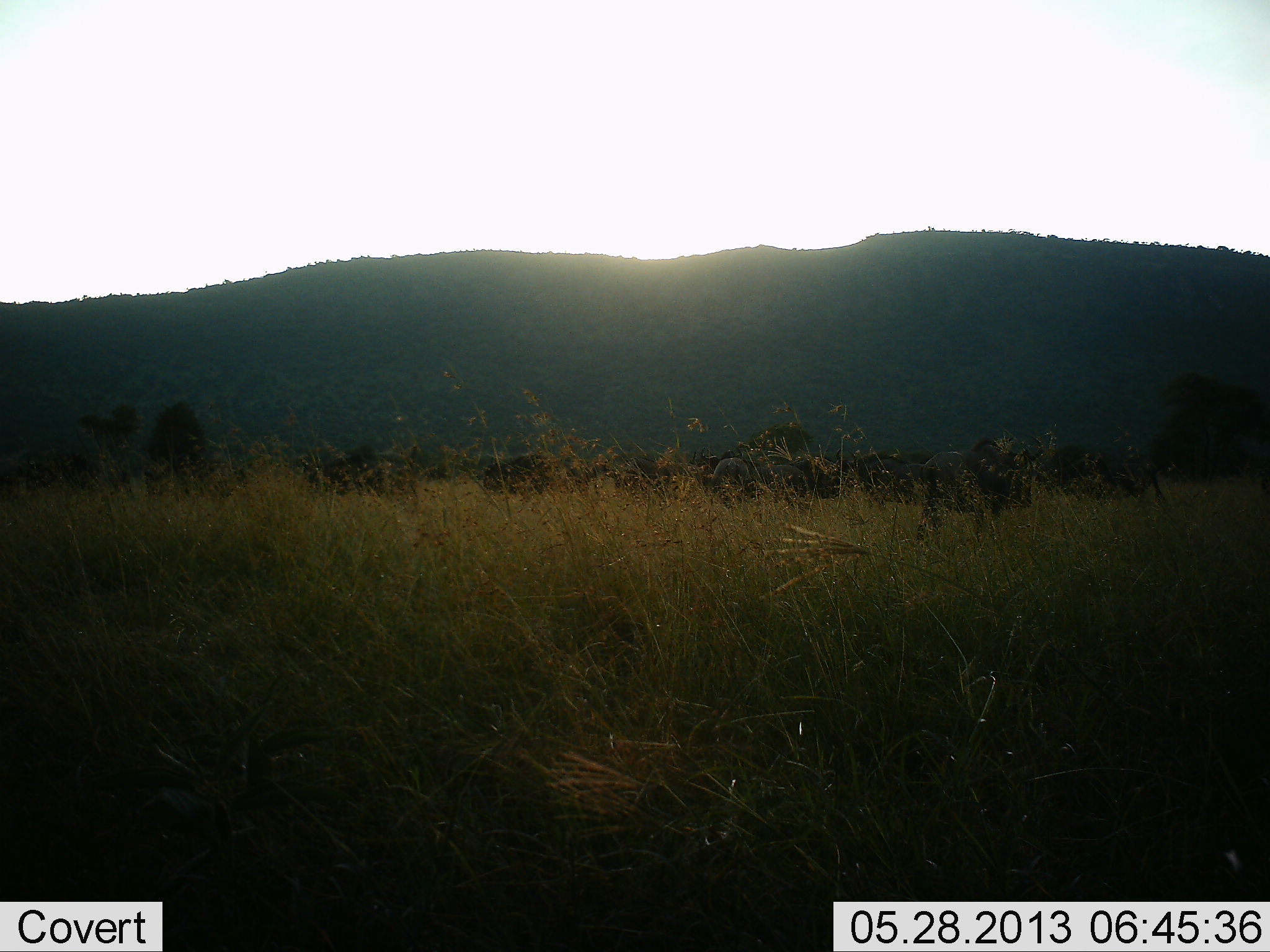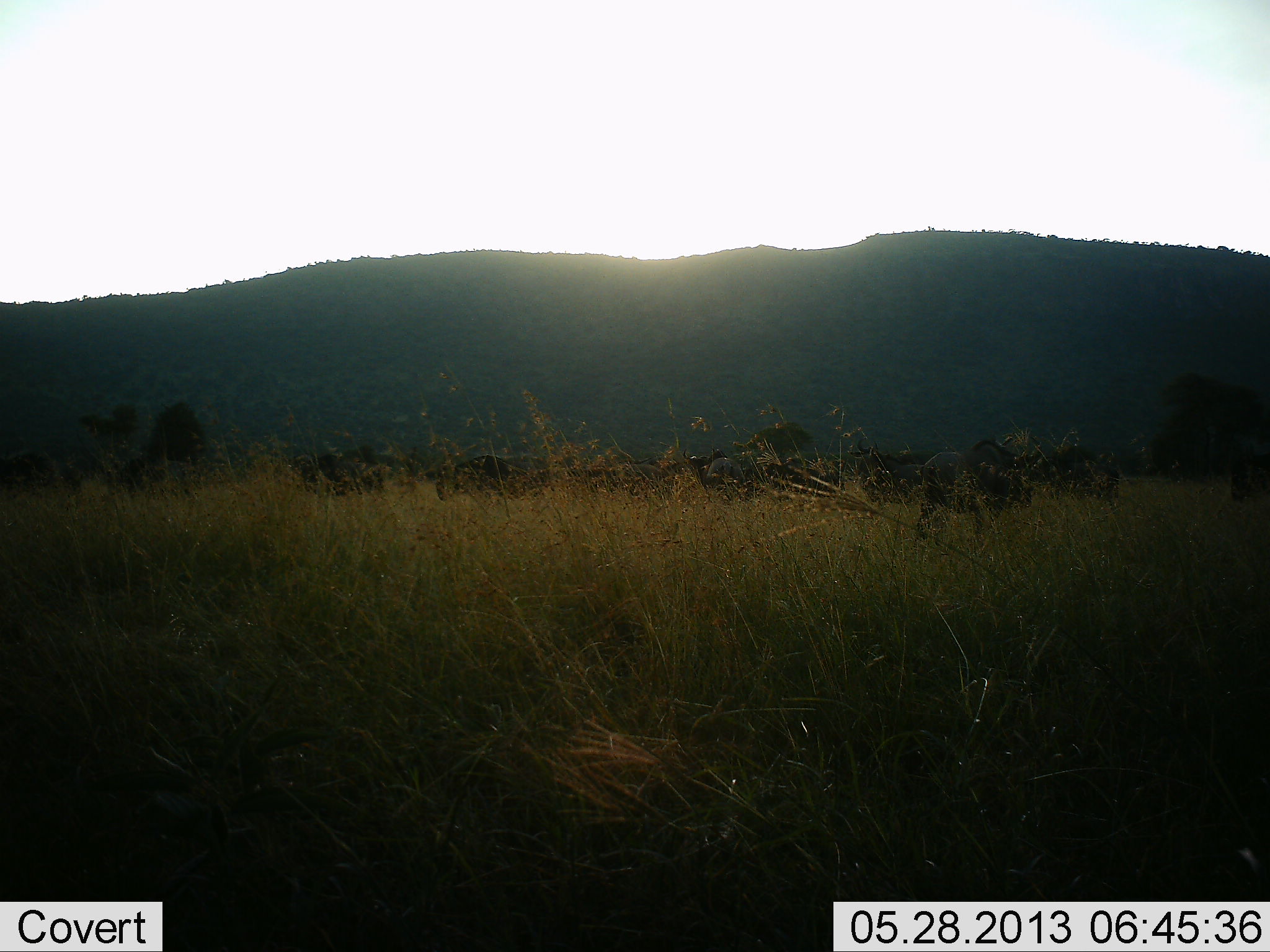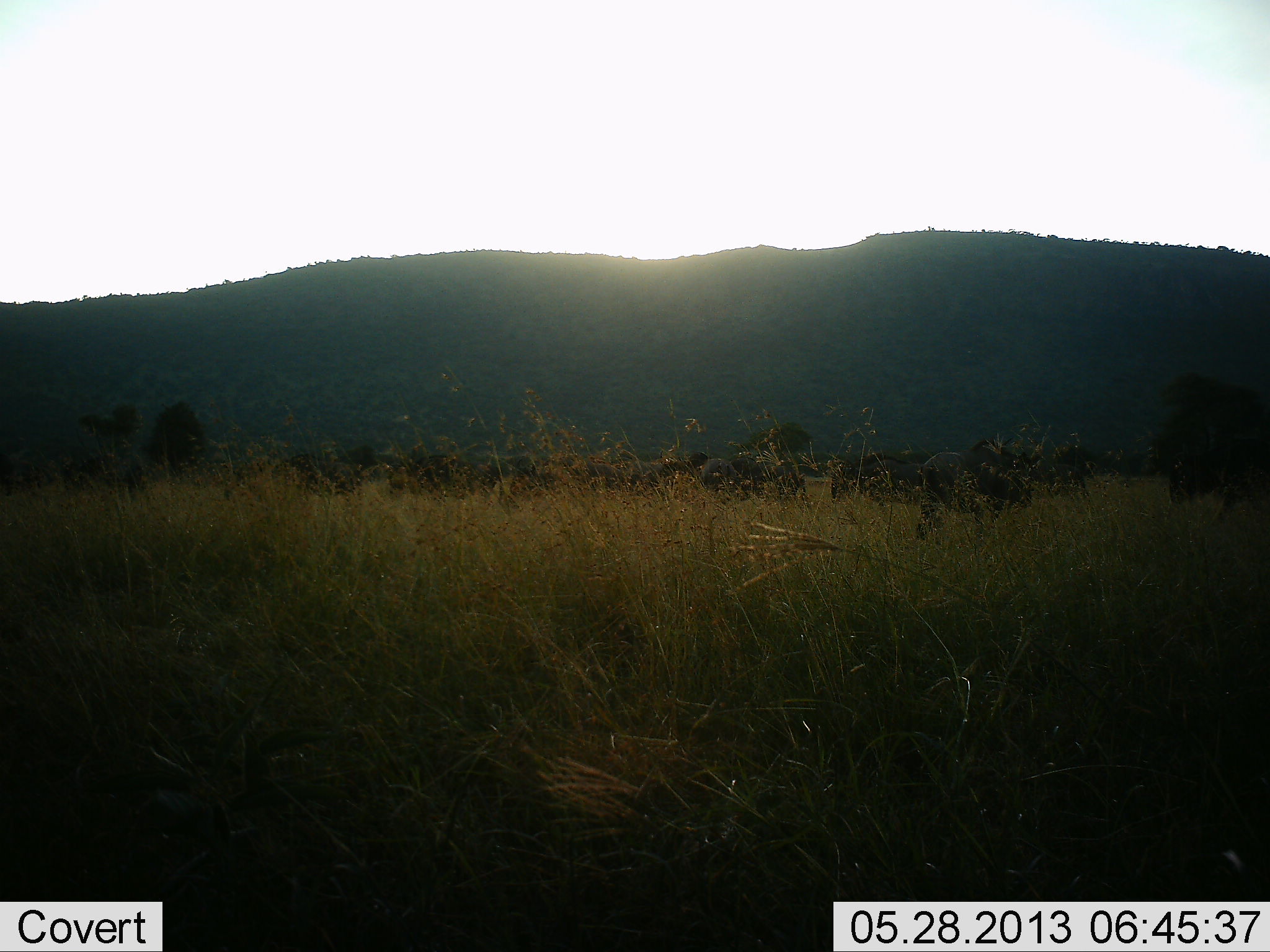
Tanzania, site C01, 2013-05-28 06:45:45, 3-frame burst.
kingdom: Animalia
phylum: Chordata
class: Mammalia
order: Artiodactyla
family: Bovidae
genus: Connochaetes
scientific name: Connochaetes taurinus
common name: blue wildebeest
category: wildebeest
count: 11-50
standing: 32%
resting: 5%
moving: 86%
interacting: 0%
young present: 0%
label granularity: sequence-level